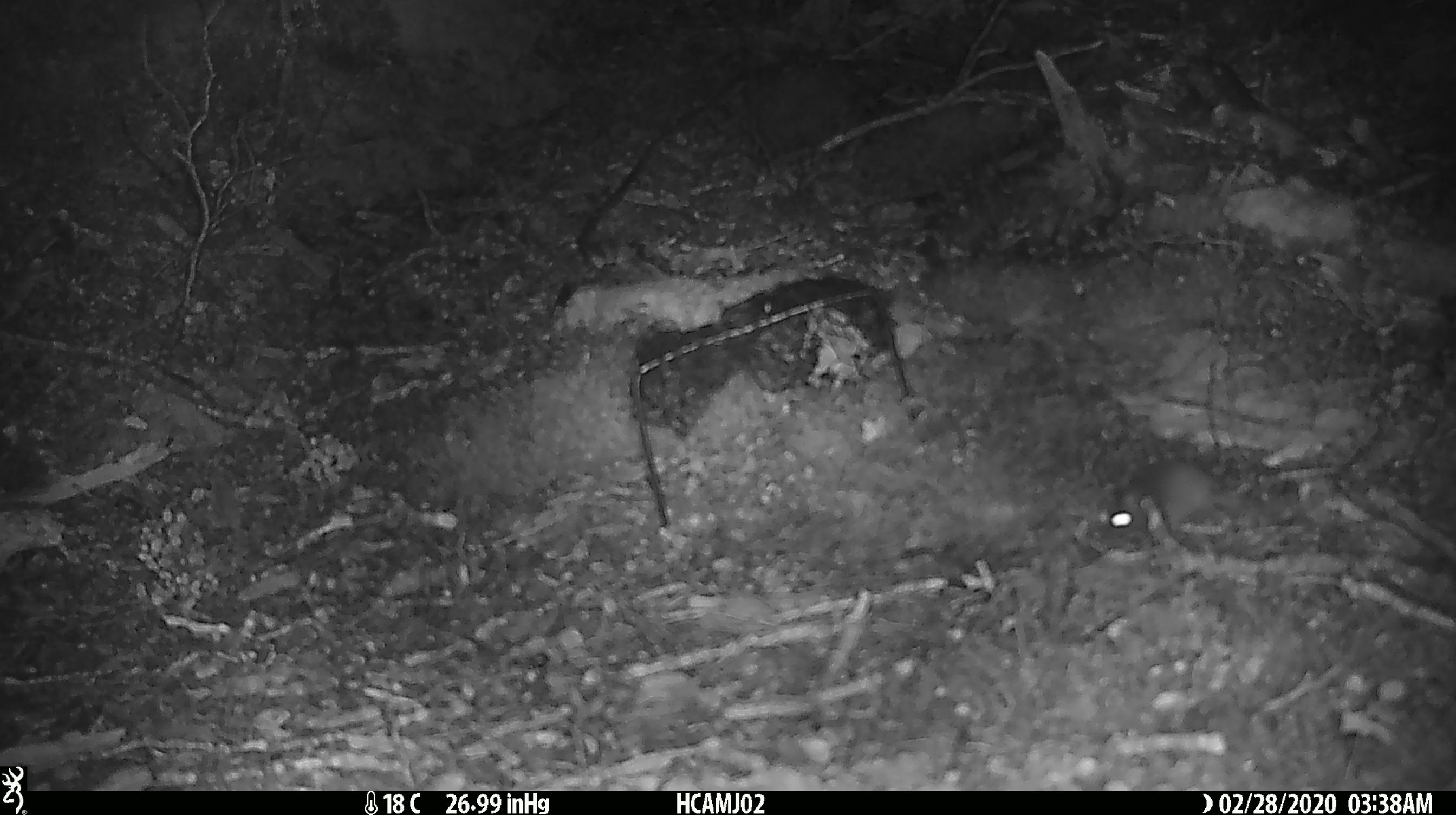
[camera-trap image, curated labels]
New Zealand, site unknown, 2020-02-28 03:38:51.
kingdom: Animalia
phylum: Chordata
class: Mammalia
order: Rodentia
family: Muridae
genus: Mus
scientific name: Mus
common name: mouse